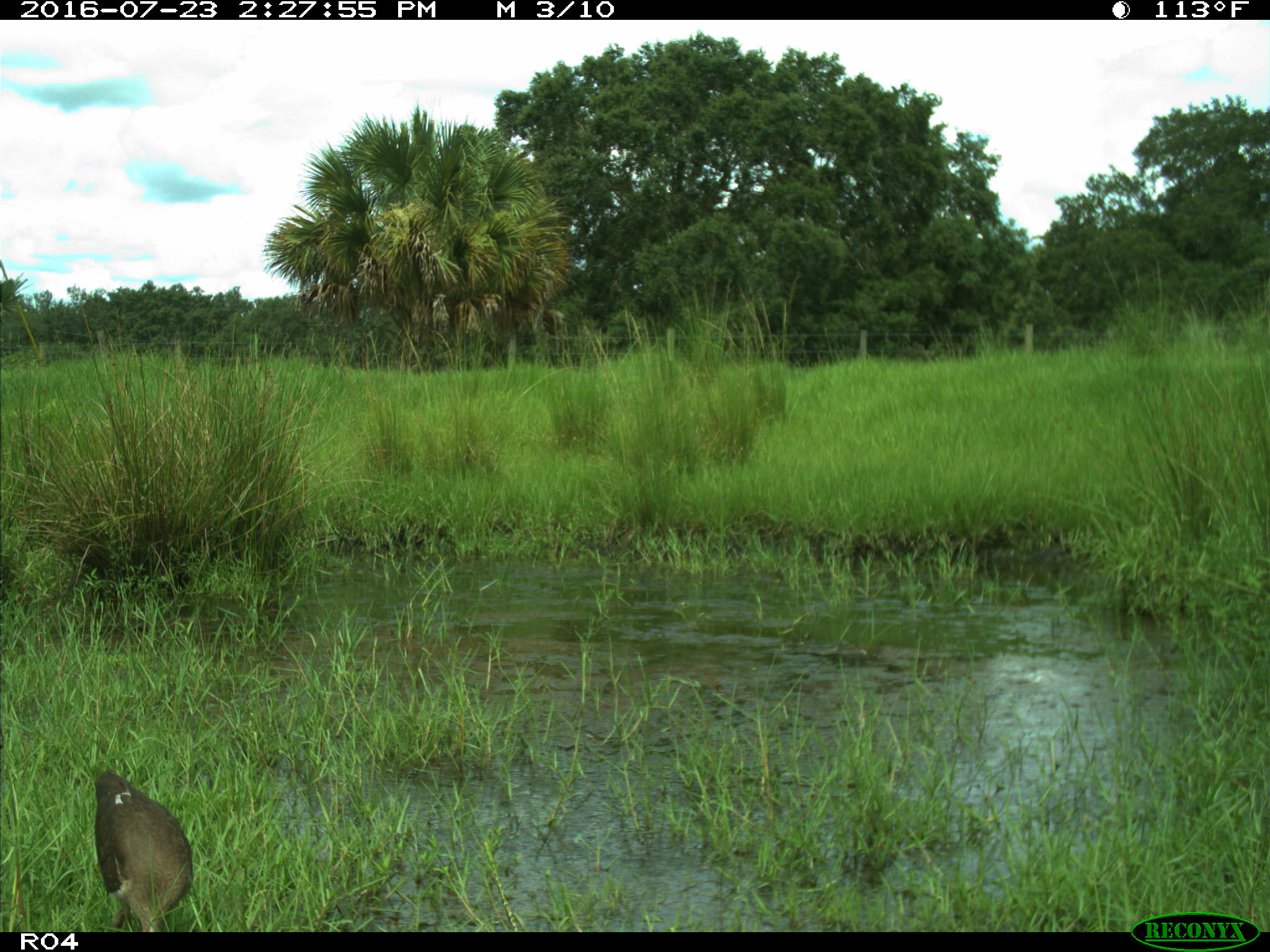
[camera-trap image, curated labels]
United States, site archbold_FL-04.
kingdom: Animalia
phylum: Chordata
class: Aves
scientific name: Aves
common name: birds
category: unidentified bird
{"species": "unidentified bird (birds) (Aves)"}